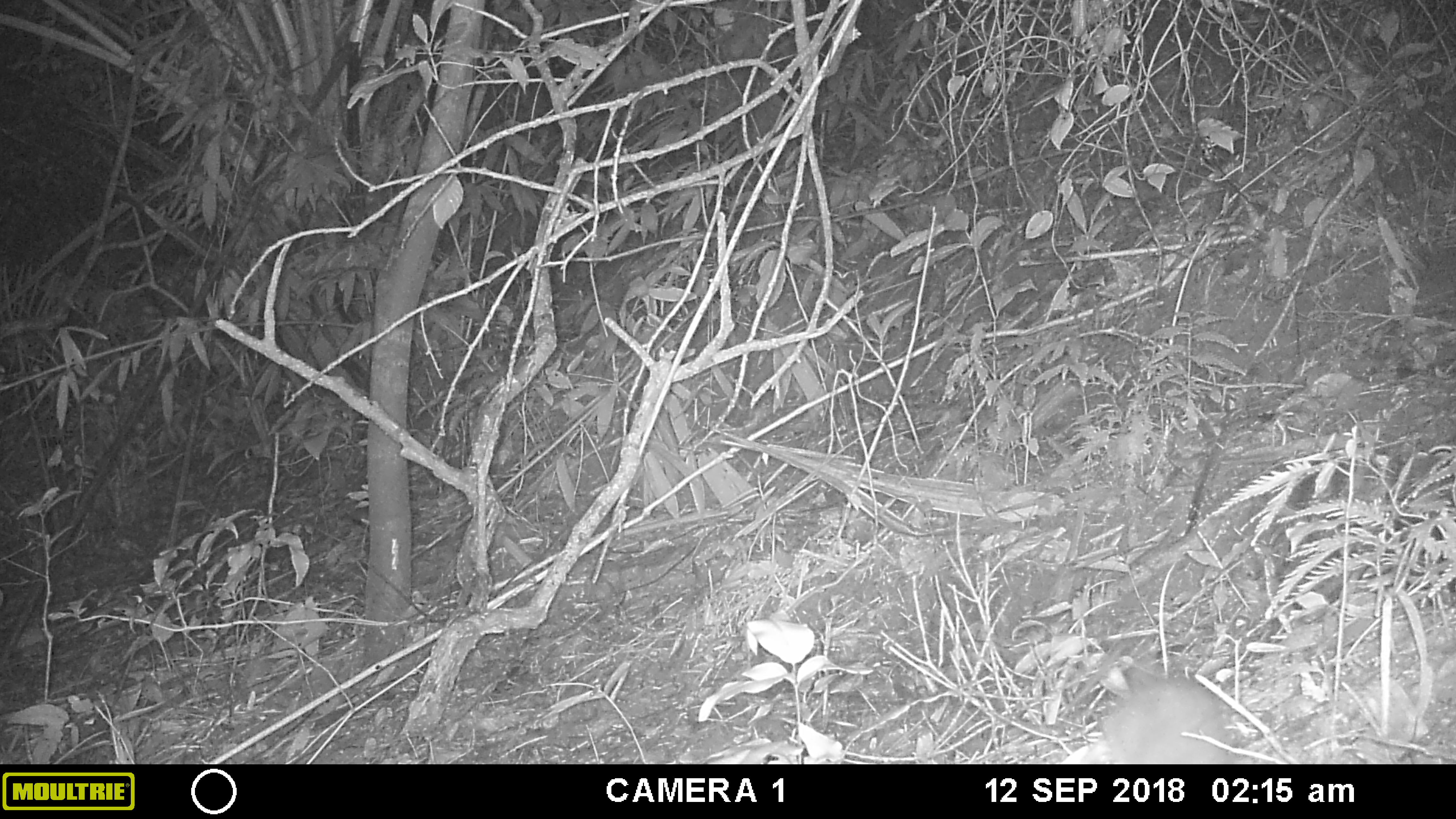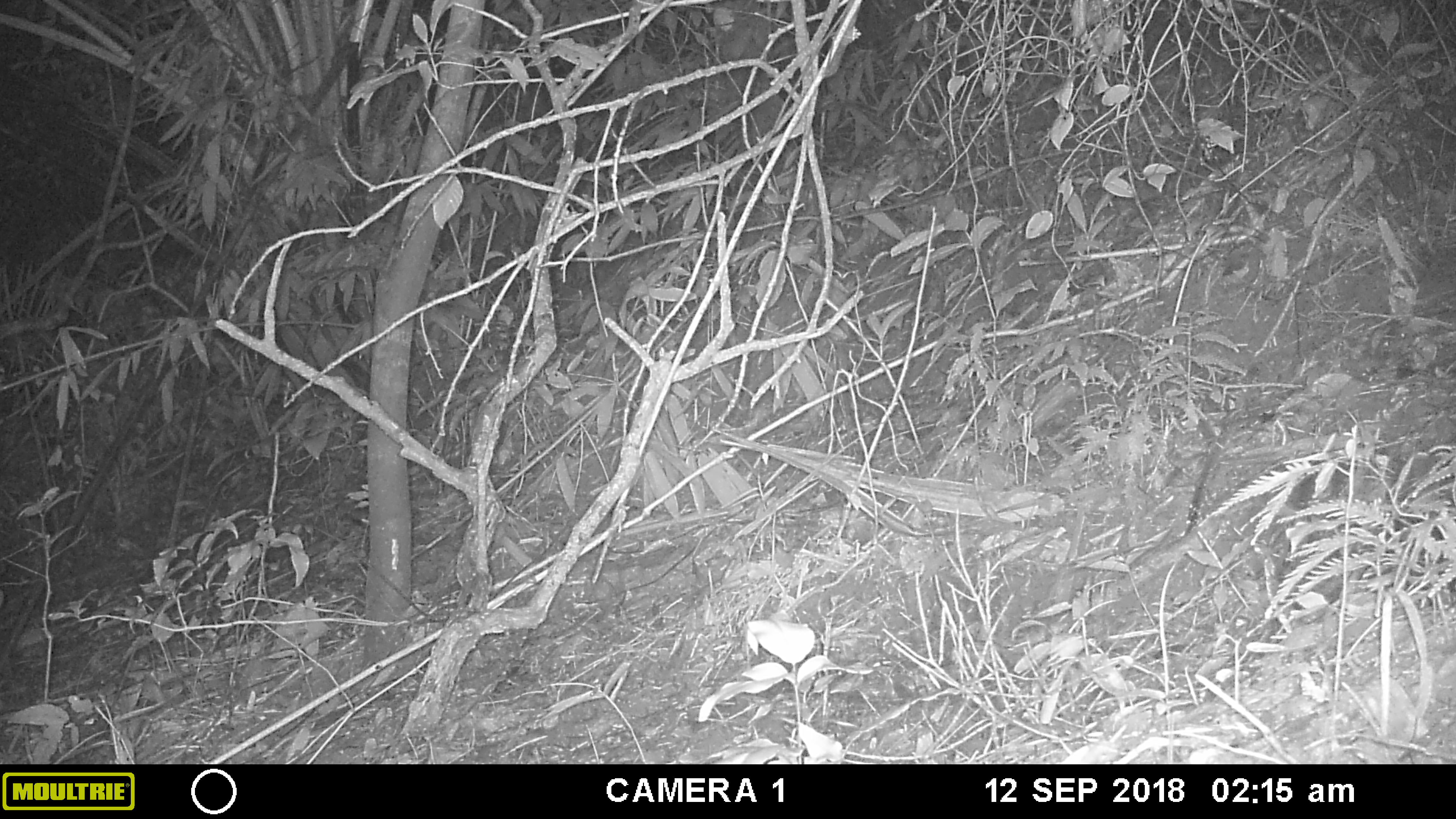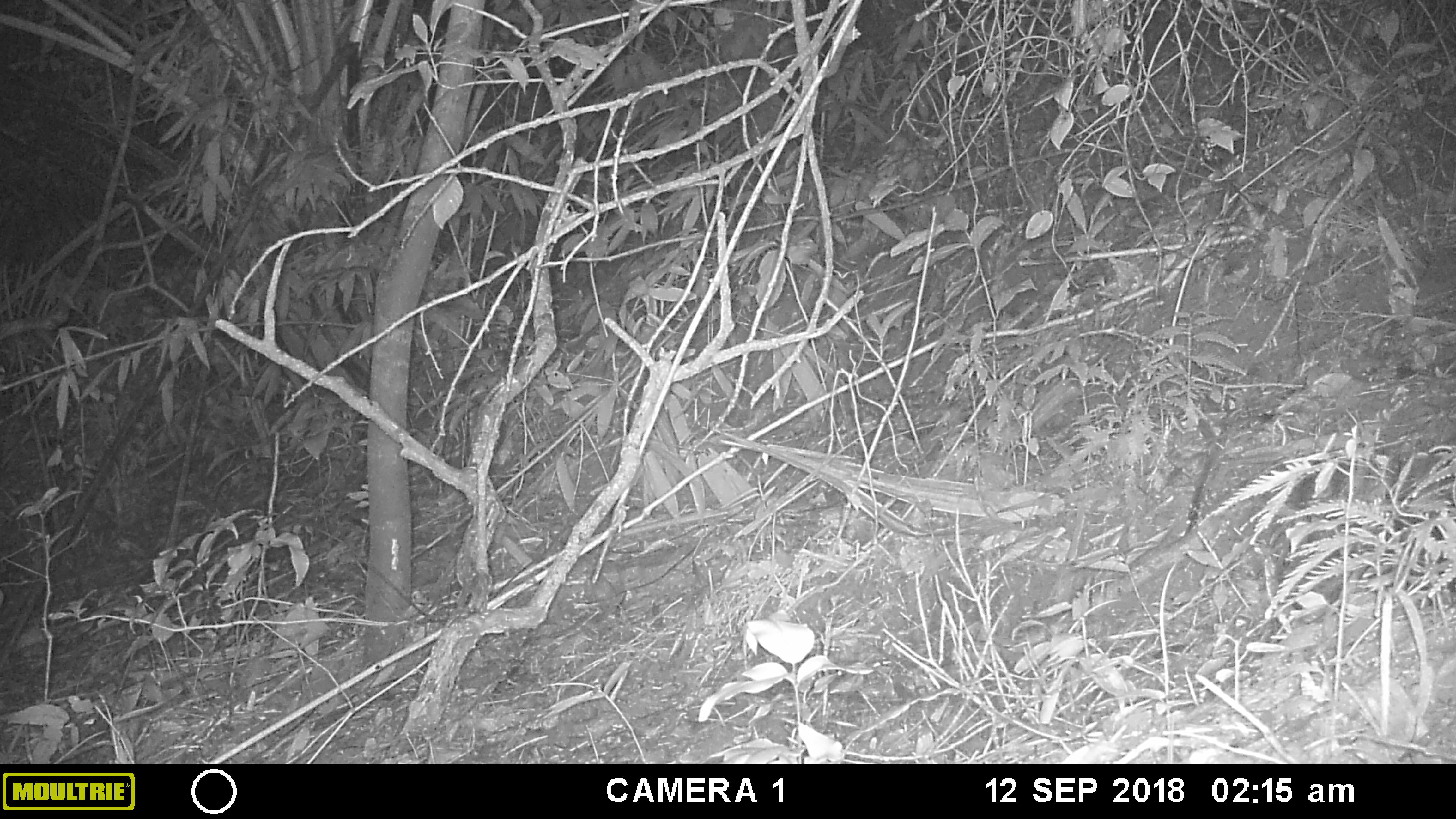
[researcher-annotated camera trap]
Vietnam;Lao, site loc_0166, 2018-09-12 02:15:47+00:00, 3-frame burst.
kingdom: Animalia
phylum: Chordata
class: Mammalia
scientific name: Mammalia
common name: mammal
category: unidentified small mammal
Unidentified small mammal (mammal) (Mammalia). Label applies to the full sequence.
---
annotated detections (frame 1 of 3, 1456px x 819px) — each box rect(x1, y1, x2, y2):
unidentified small mammal: rect(1056, 674, 1238, 763)